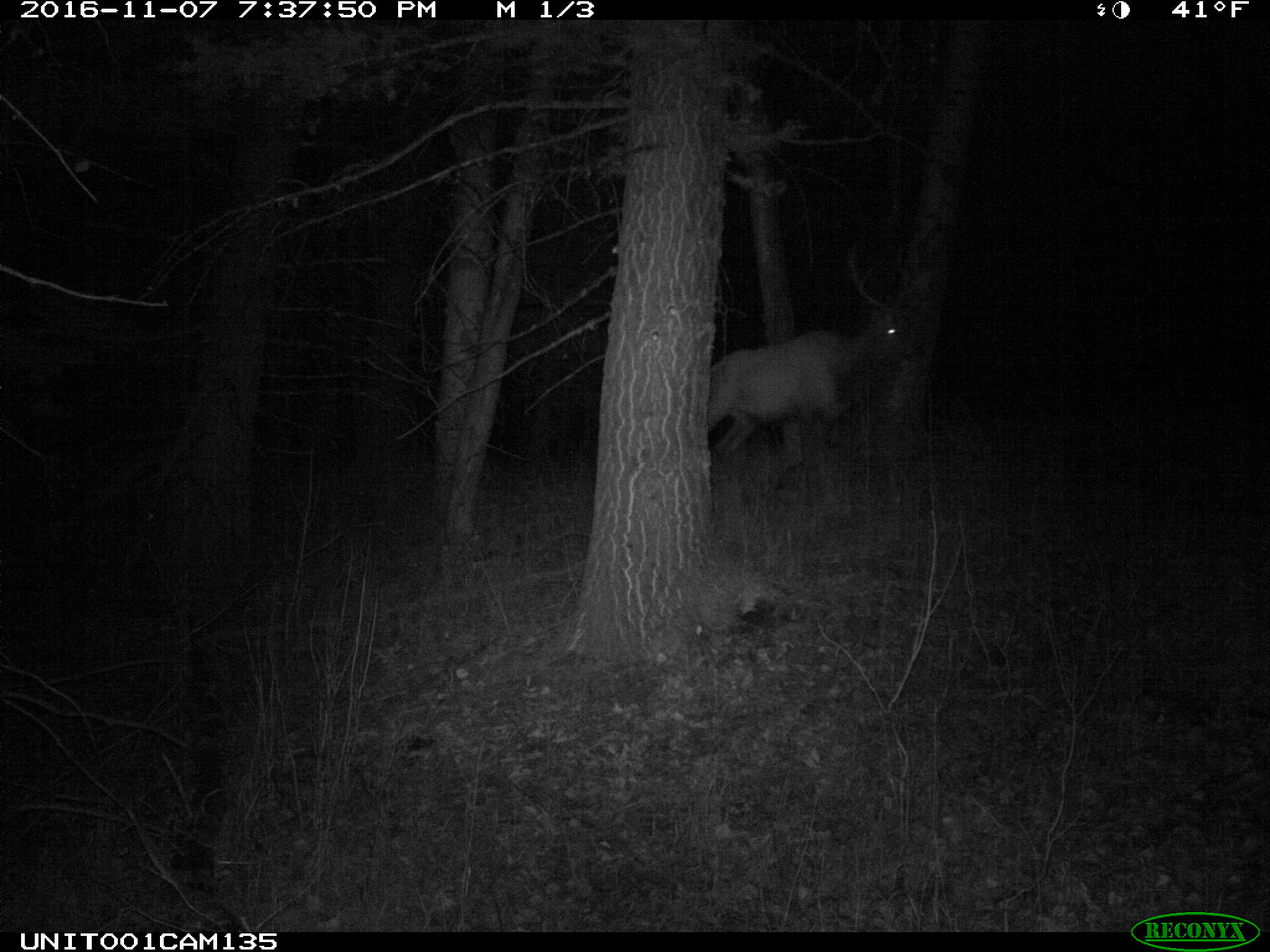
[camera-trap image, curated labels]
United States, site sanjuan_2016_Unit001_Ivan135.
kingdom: Animalia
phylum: Chordata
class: Mammalia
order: Artiodactyla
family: Cervidae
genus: Cervus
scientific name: Cervus elaphus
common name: red deer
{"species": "Cervus elaphus (red deer)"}